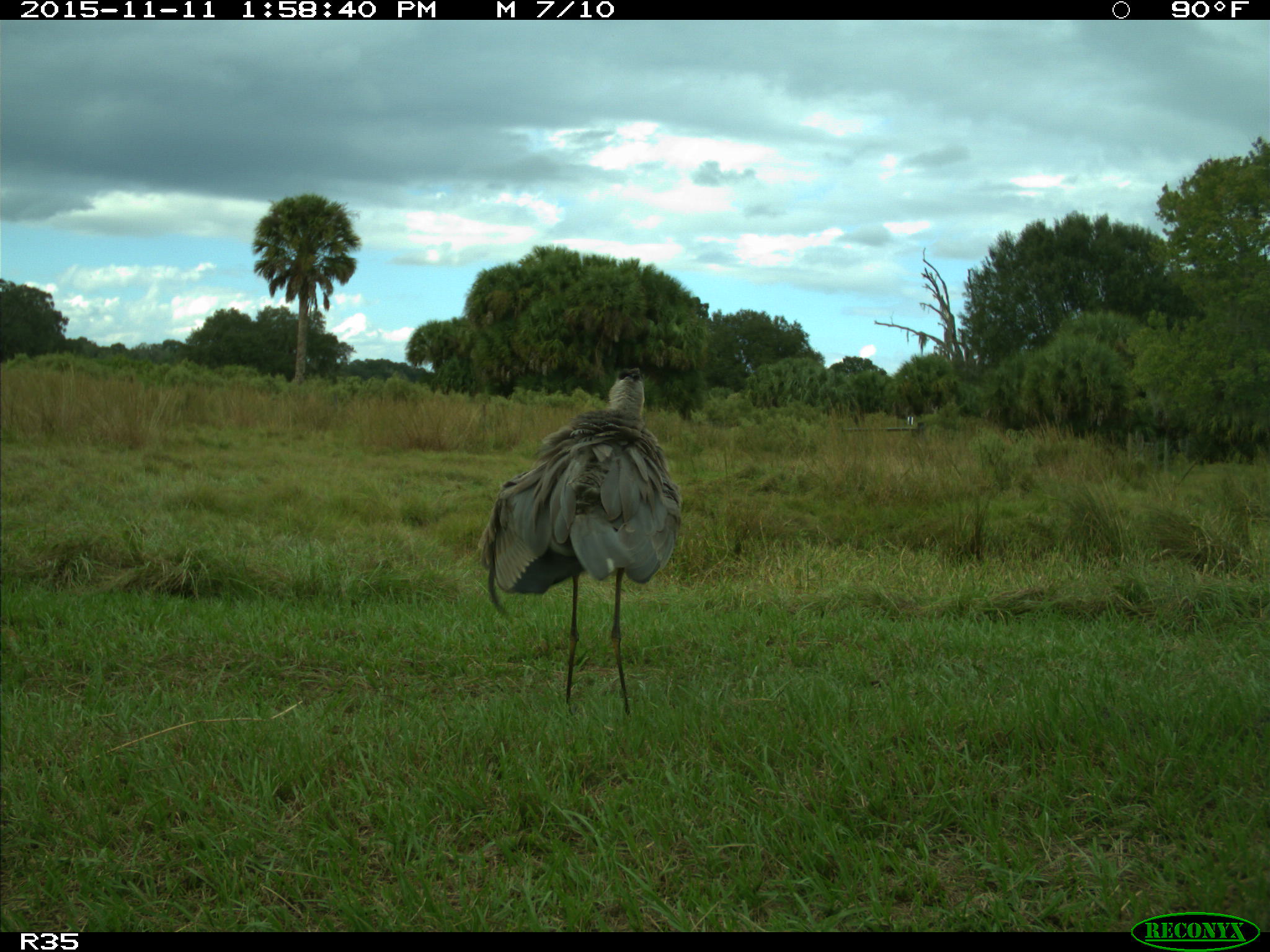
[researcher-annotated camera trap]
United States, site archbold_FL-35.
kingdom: Animalia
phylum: Chordata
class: Aves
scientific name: Aves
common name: birds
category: unidentified bird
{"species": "unidentified bird (birds) (Aves)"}